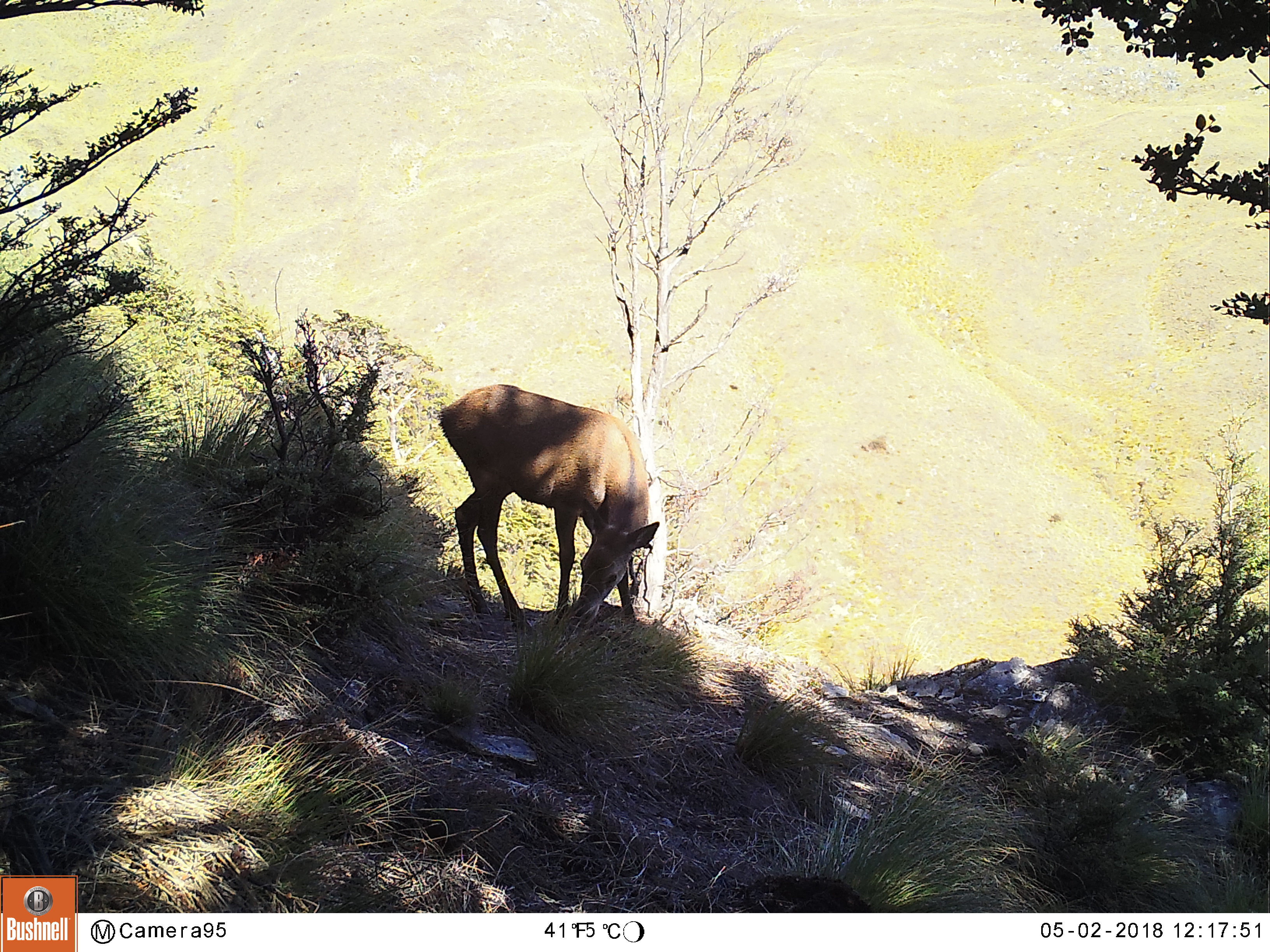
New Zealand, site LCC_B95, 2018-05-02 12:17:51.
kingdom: Animalia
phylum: Chordata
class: Mammalia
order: Artiodactyla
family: Cervidae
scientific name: Cervidae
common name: deer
Deer (Cervidae).